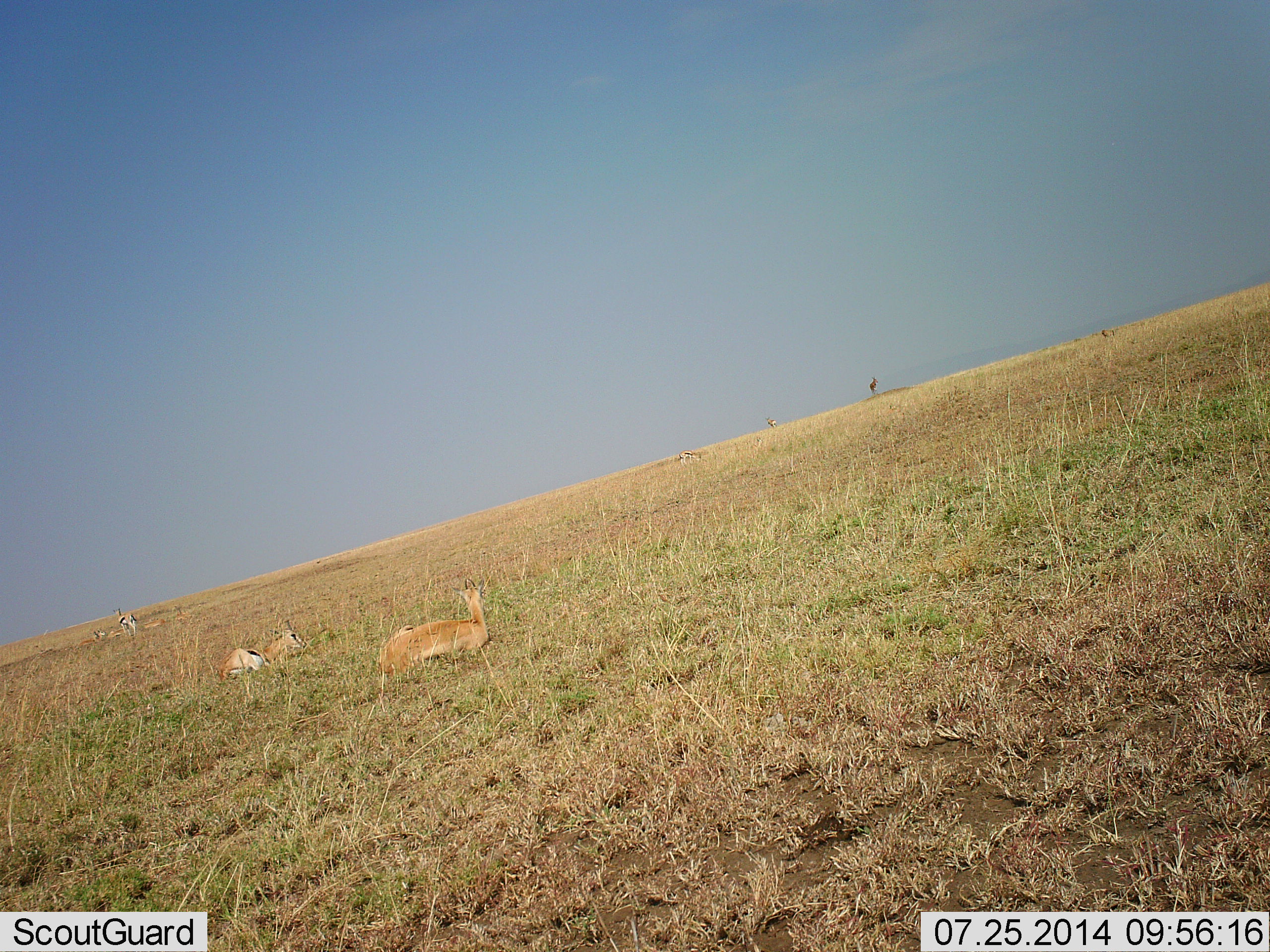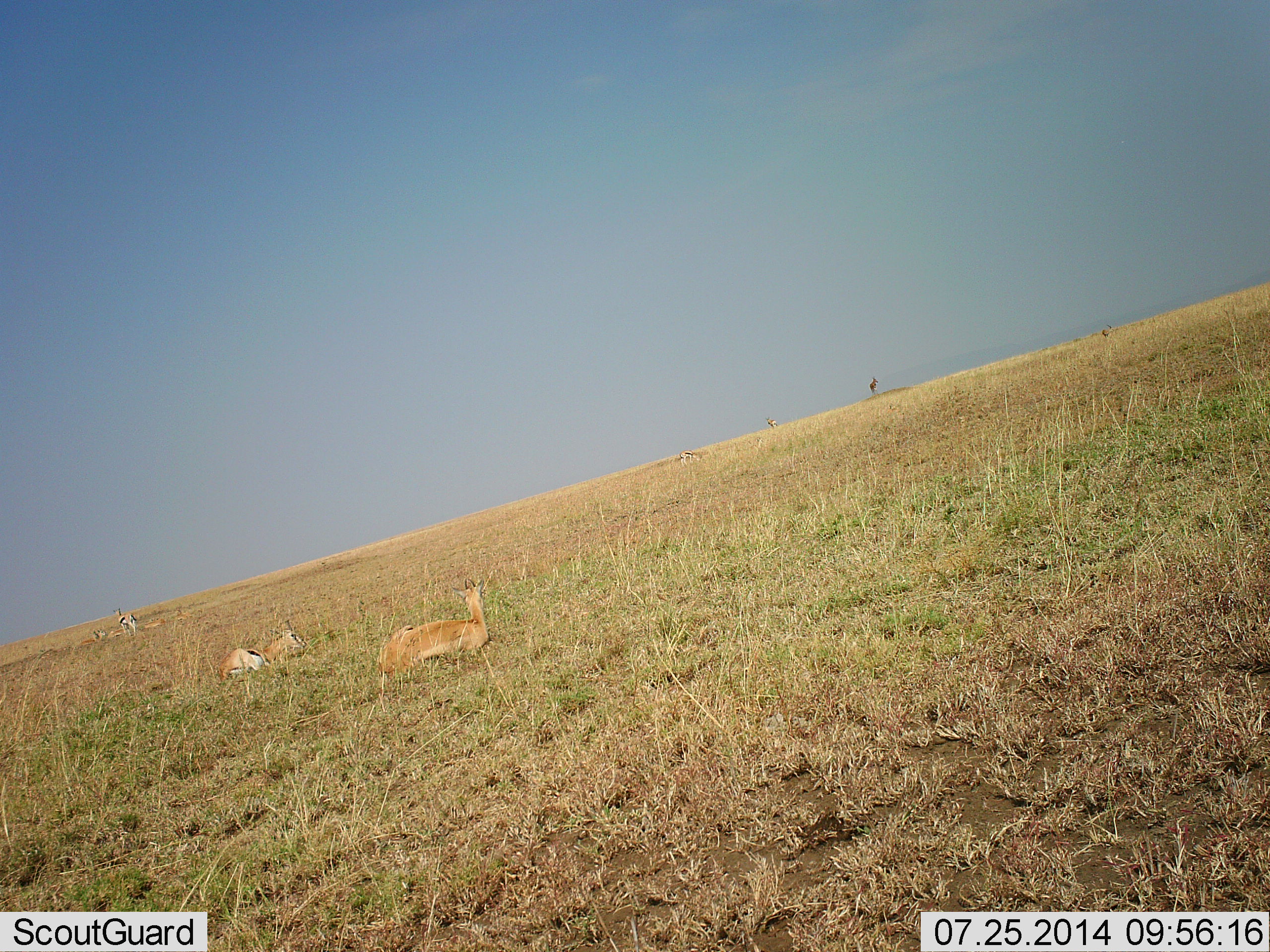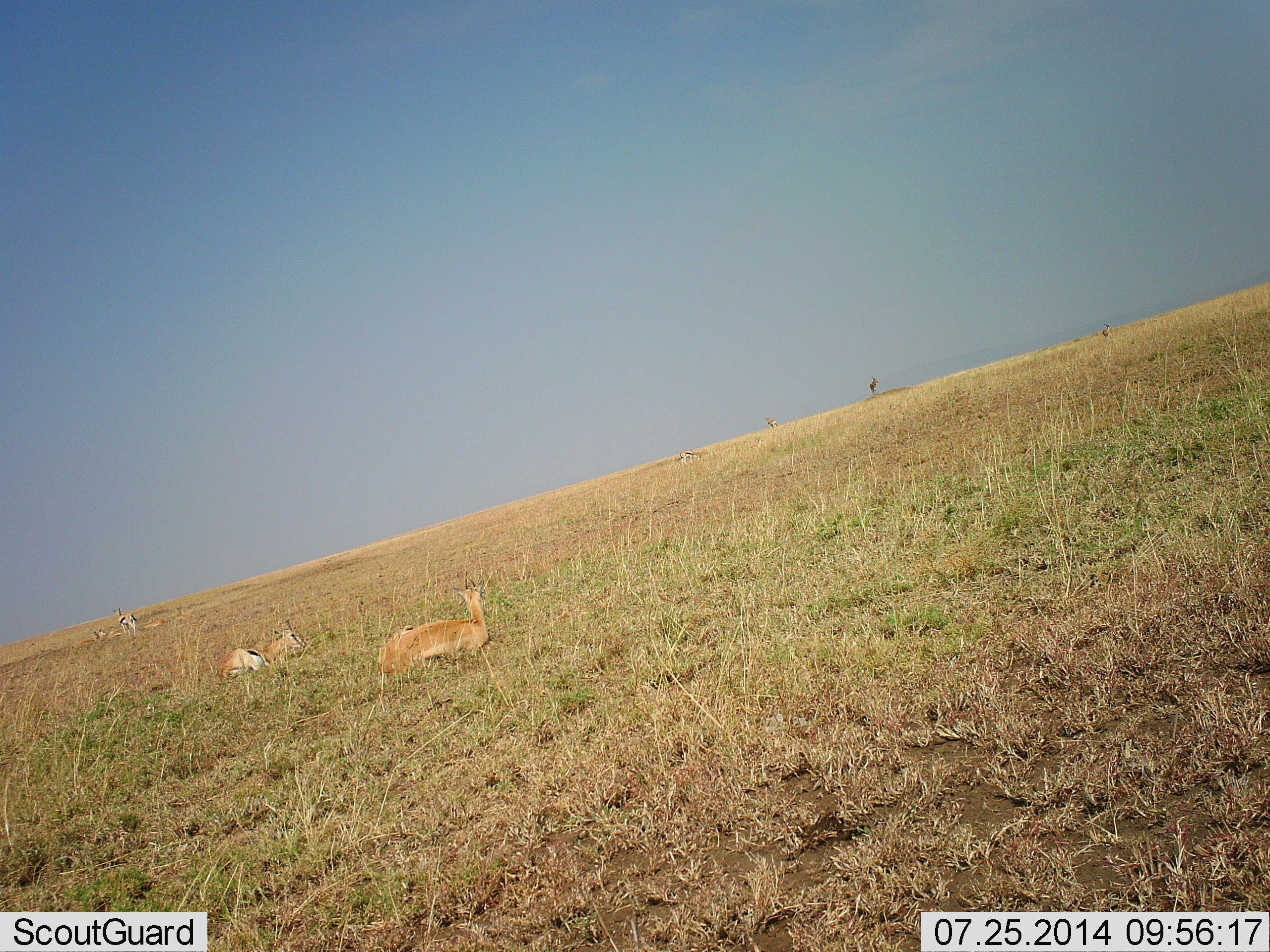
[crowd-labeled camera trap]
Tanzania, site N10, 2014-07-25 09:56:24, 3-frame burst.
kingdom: Animalia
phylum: Chordata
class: Mammalia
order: Artiodactyla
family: Bovidae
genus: Eudorcas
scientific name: Eudorcas thomsonii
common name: thomson's gazelle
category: gazellethomsons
Gazellethomsons (thomson's gazelle) (Eudorcas thomsonii), count 7. Behavior (volunteer vote fractions): standing 58%, resting 92%, moving 0%, interacting 0%. Young present (vote fraction): 0%. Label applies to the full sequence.